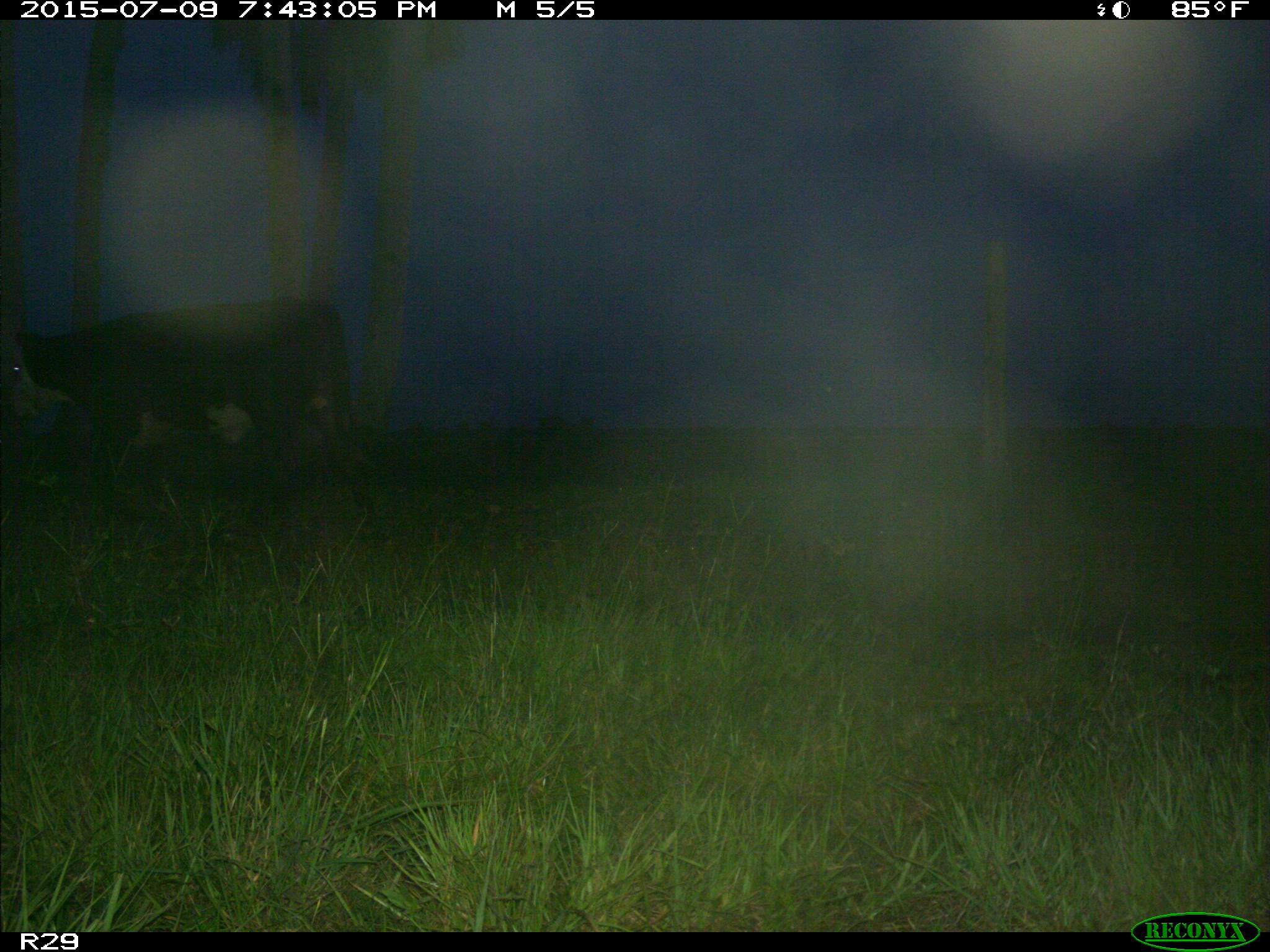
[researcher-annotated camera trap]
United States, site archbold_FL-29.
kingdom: Animalia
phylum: Chordata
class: Mammalia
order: Artiodactyla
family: Bovidae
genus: Bos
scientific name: Bos taurus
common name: domestic cow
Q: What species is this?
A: Bos taurus (domestic cow).